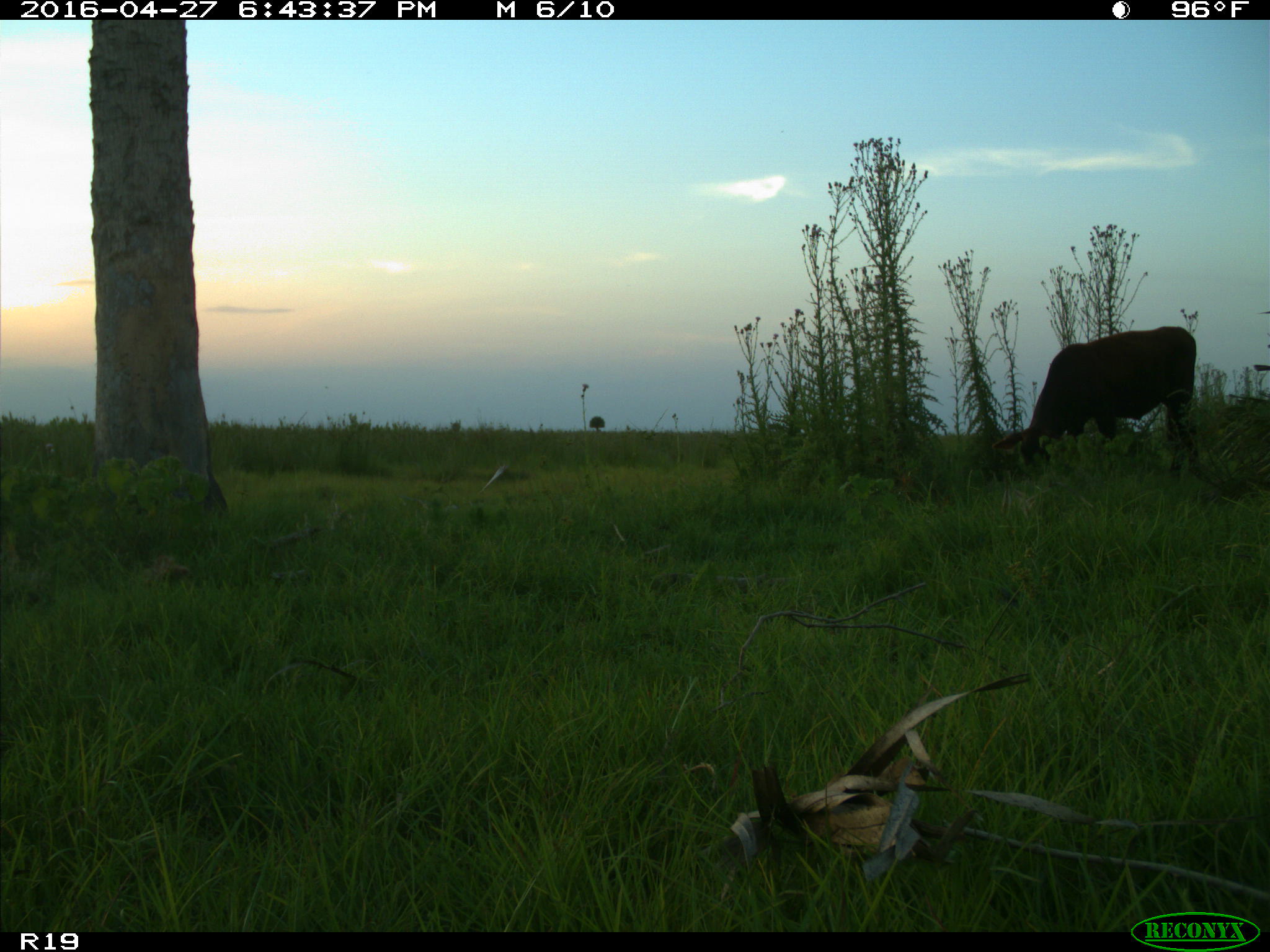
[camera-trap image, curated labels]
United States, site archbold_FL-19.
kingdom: Animalia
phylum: Chordata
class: Mammalia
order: Artiodactyla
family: Bovidae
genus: Bos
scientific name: Bos taurus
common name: domestic cow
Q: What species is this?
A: Bos taurus (domestic cow).